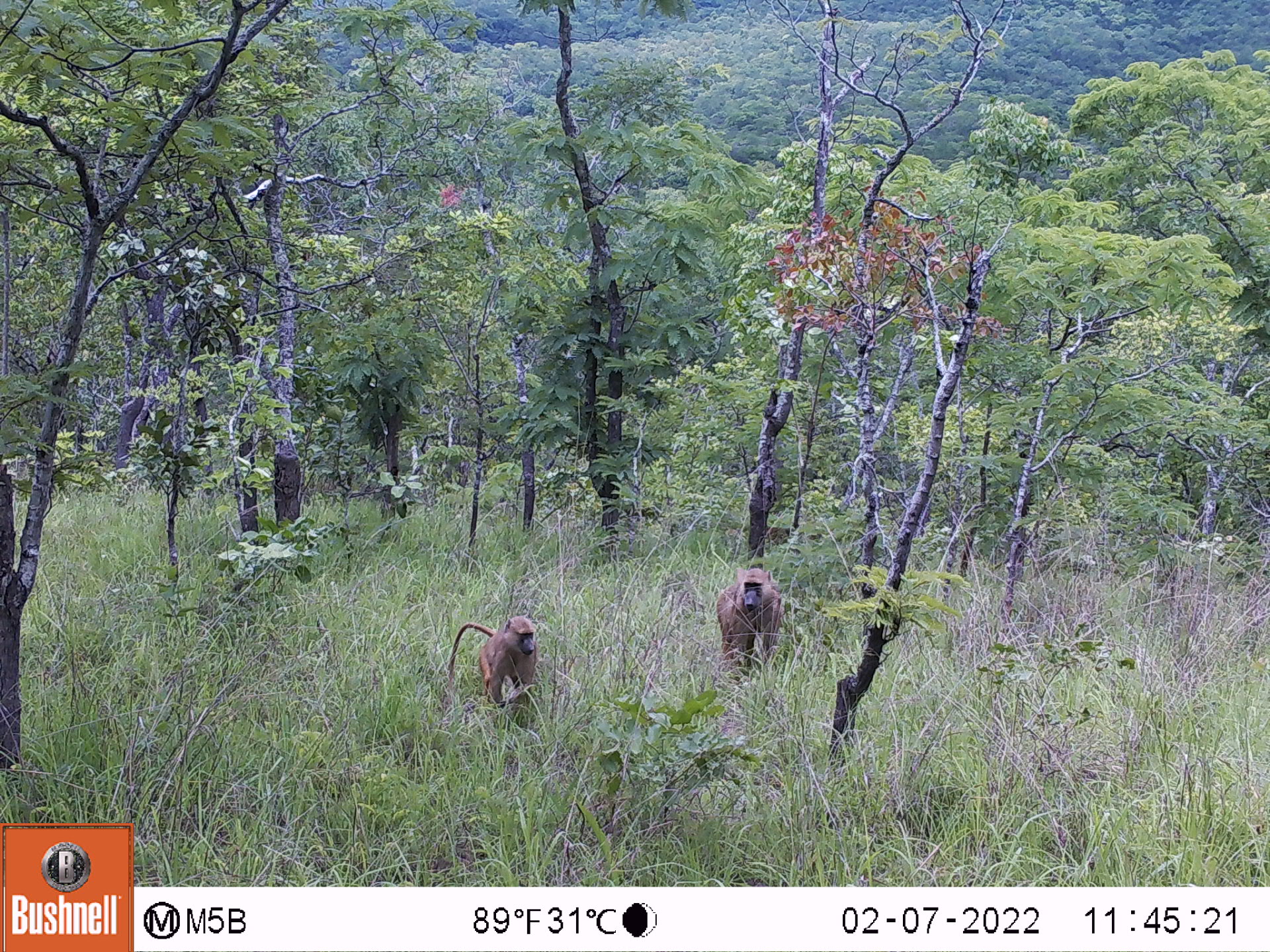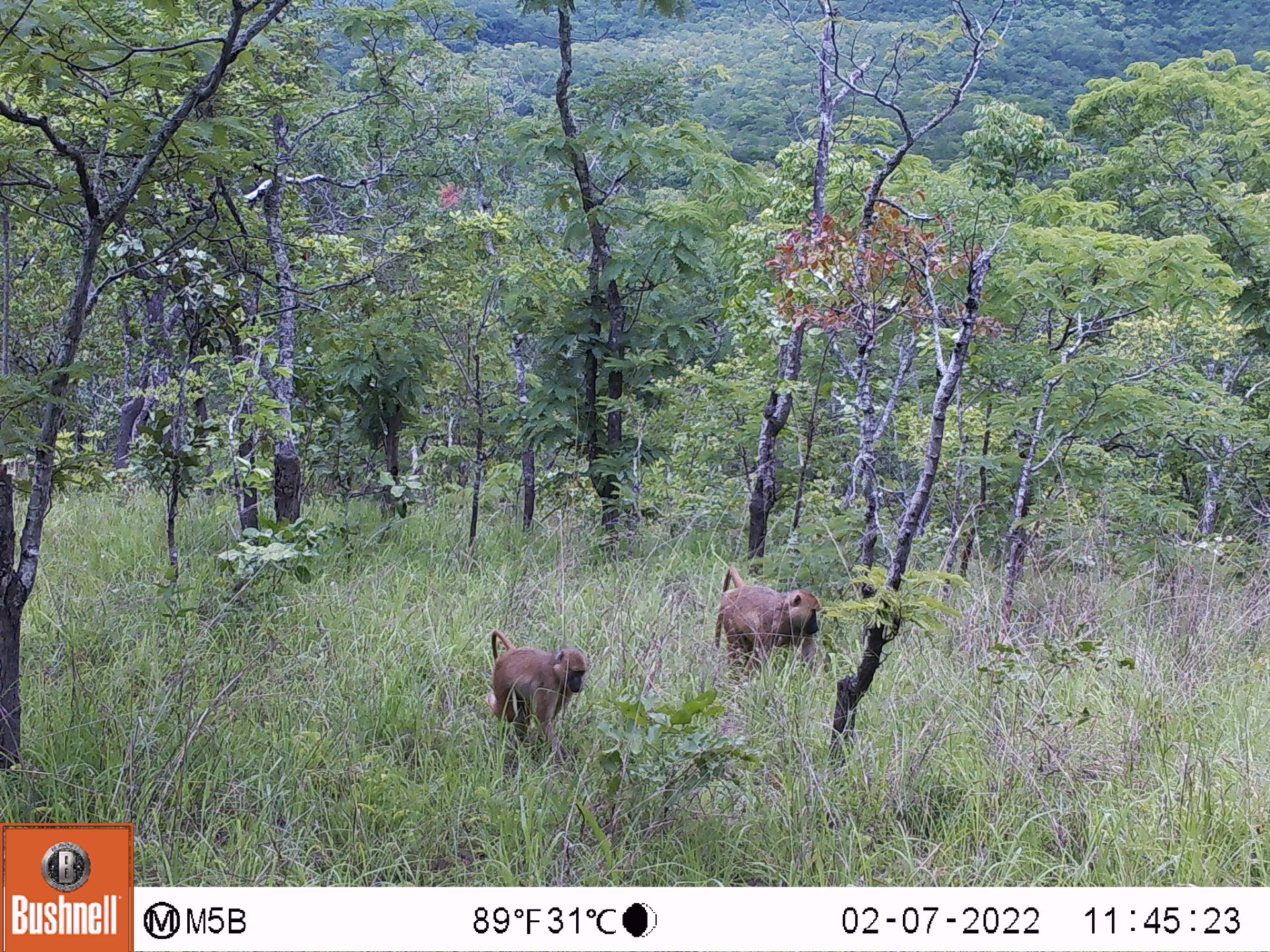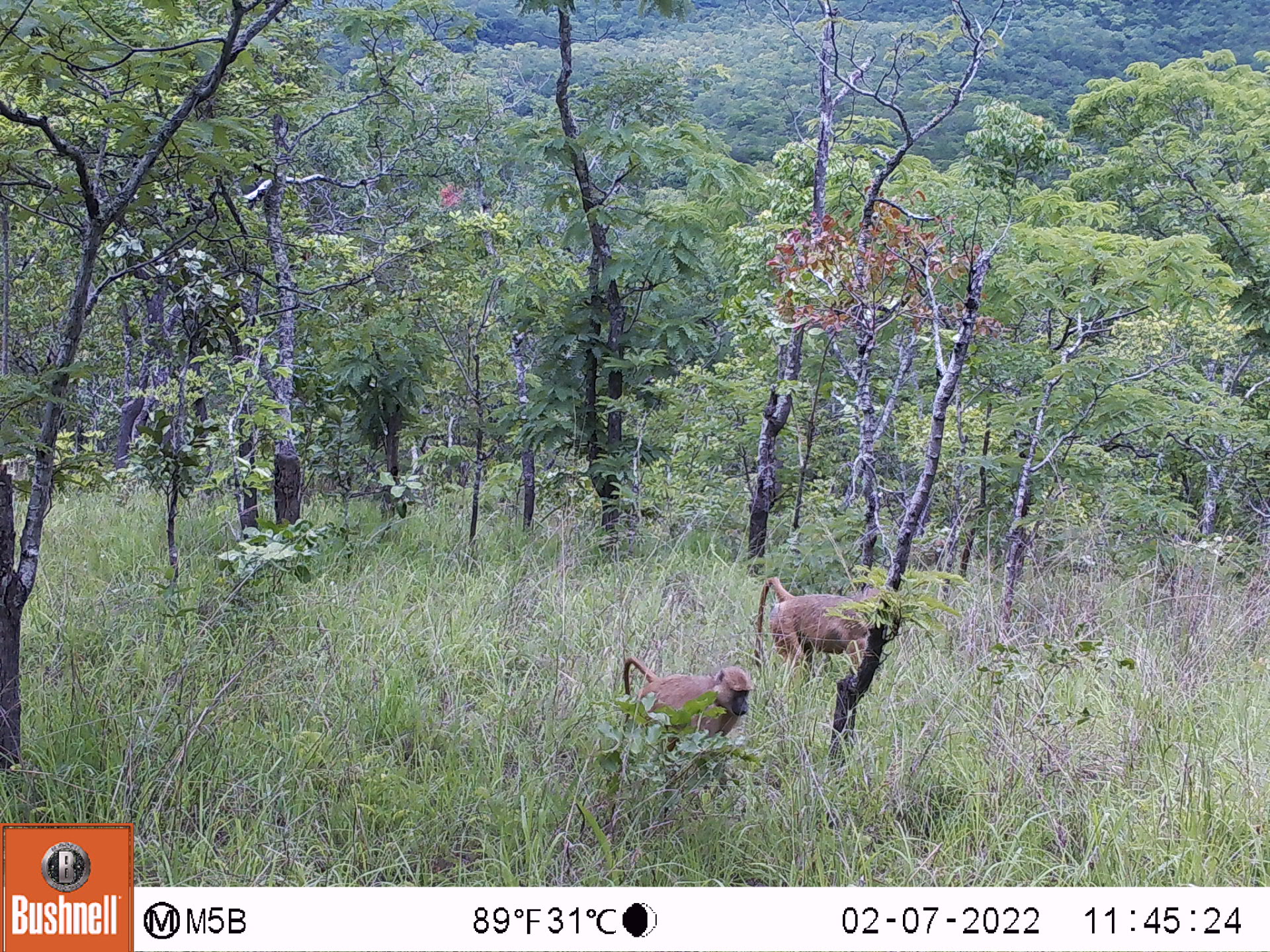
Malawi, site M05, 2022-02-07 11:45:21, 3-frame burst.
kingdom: Animalia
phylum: Chordata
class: Mammalia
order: Primates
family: Cercopithecidae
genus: Papio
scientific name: Papio cynocephalus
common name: yellow baboon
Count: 2.